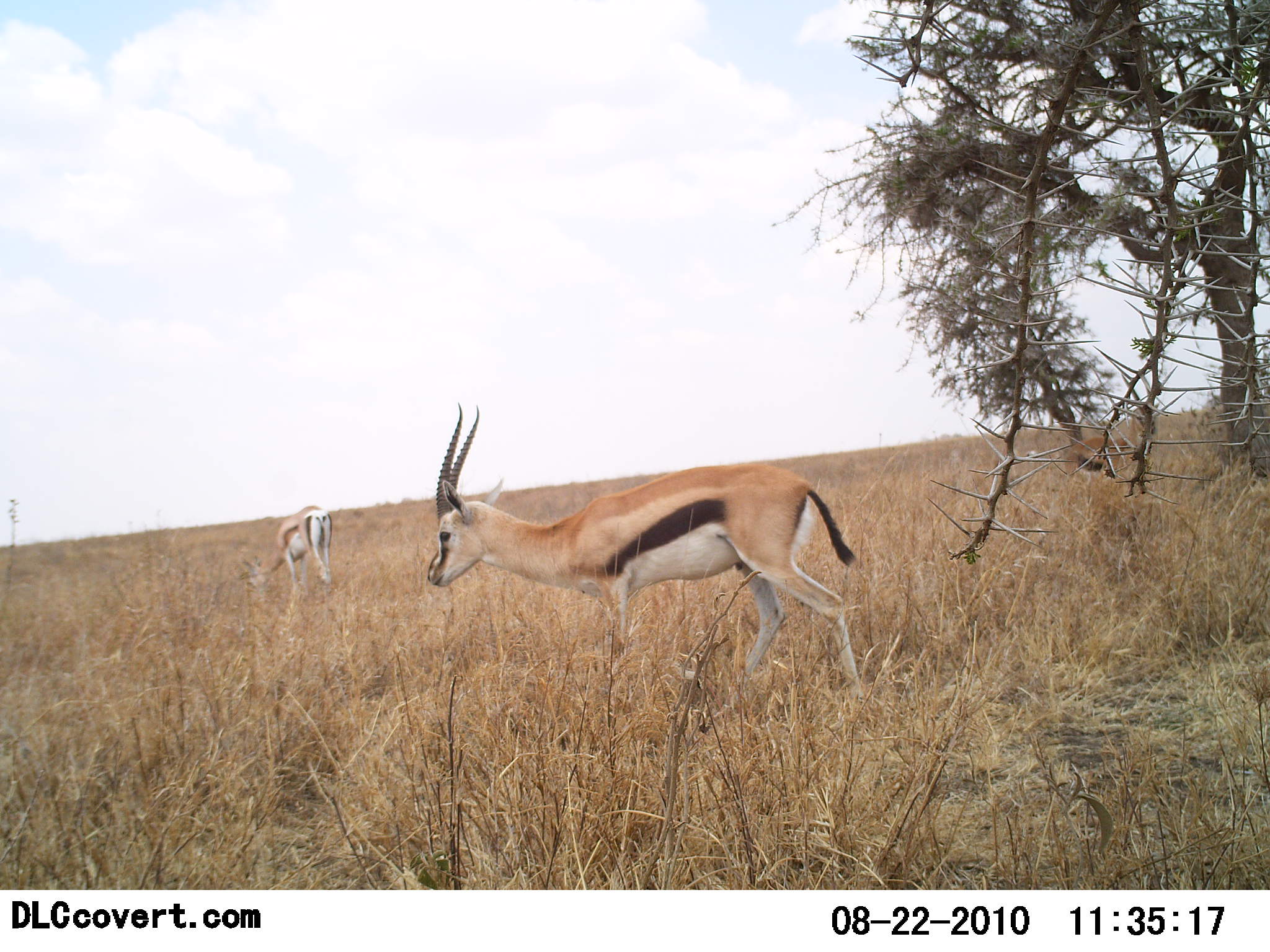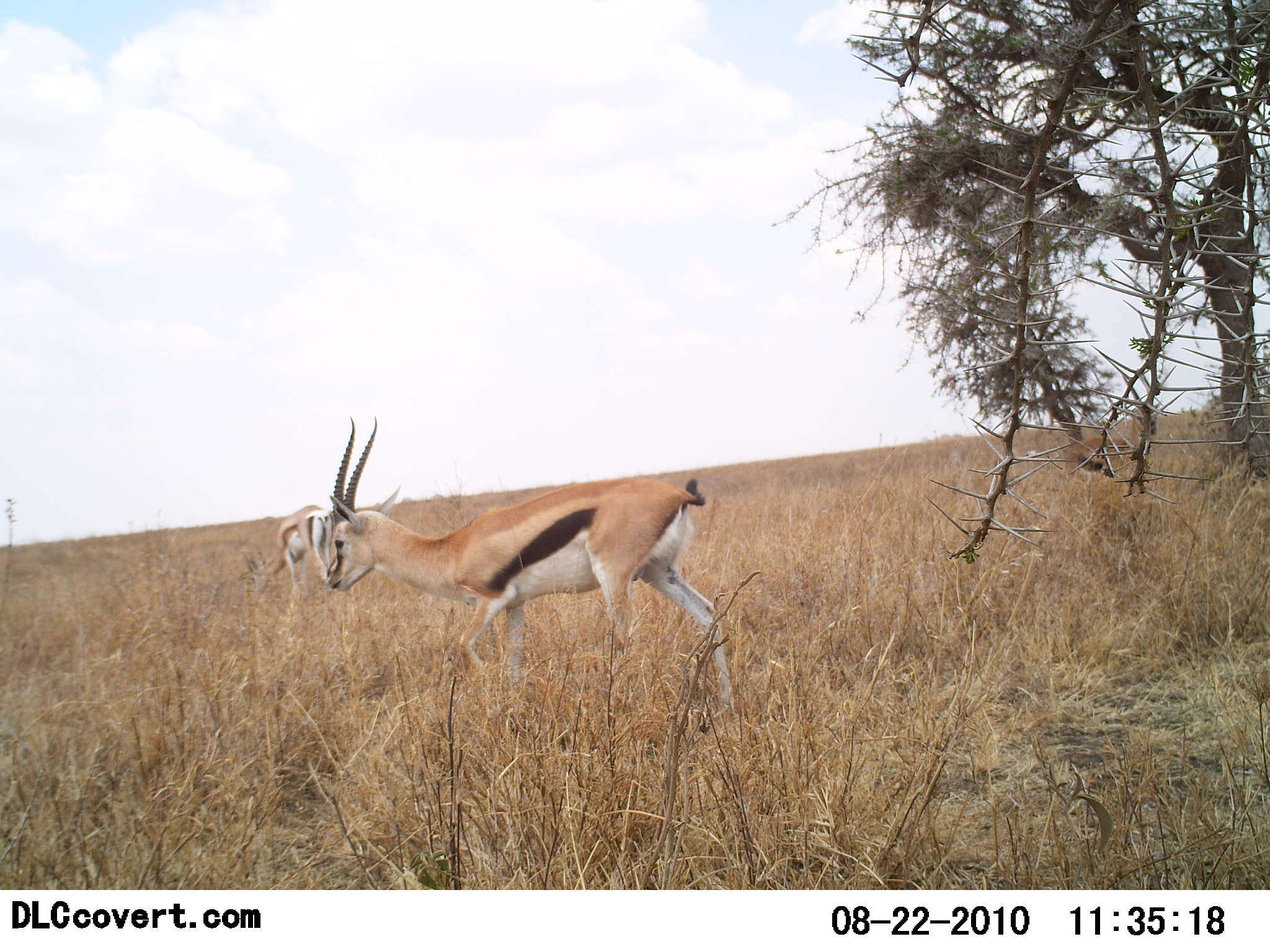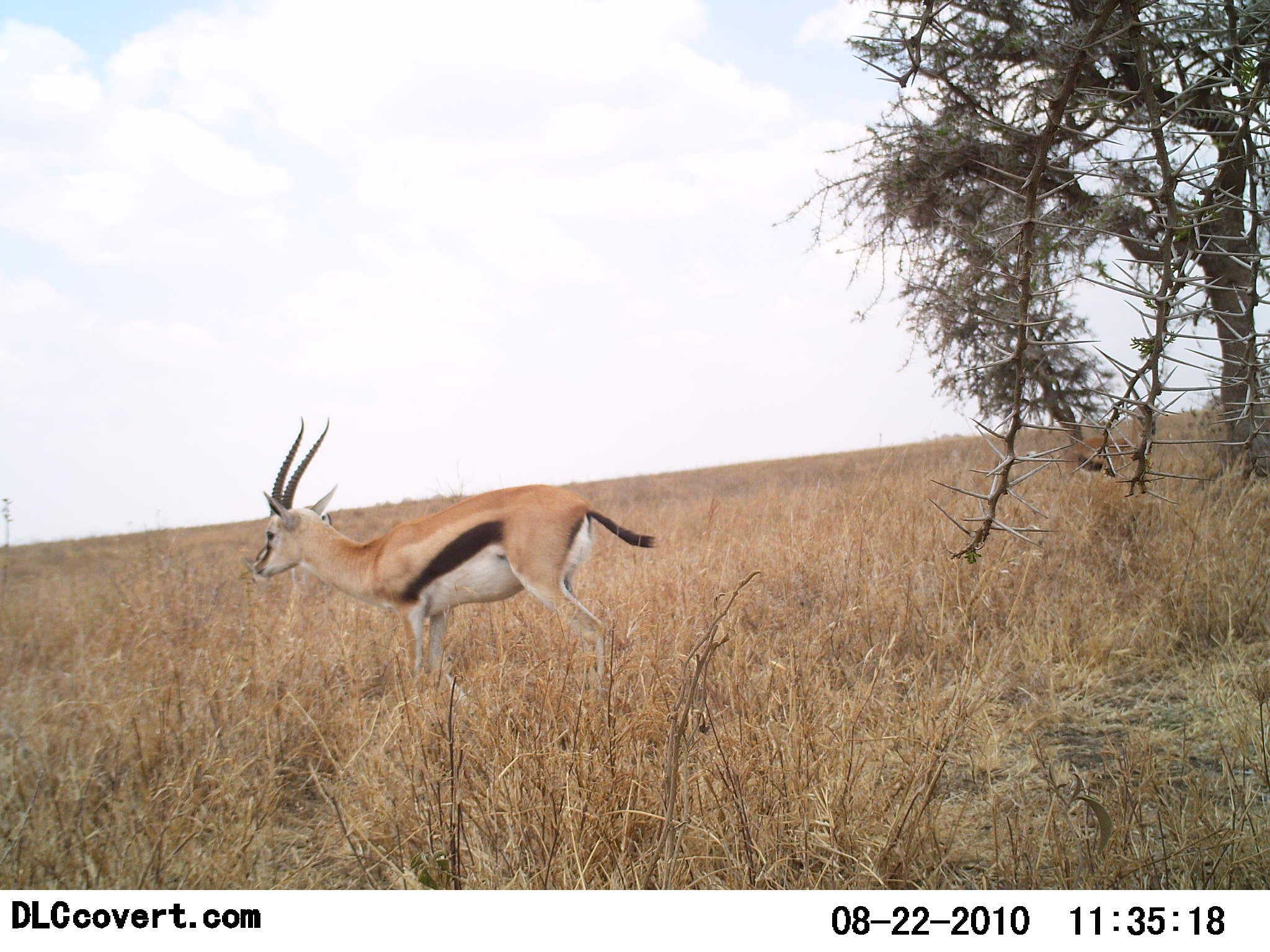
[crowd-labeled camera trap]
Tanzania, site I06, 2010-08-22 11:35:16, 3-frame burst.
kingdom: Animalia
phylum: Chordata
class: Mammalia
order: Artiodactyla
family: Bovidae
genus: Eudorcas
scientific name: Eudorcas thomsonii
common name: thomson's gazelle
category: gazellethomsons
Gazellethomsons (thomson's gazelle) (Eudorcas thomsonii), count 2. Behavior (volunteer vote fractions): standing 21%, resting 0%, moving 79%, interacting 0%. Young present (vote fraction): 0%. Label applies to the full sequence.